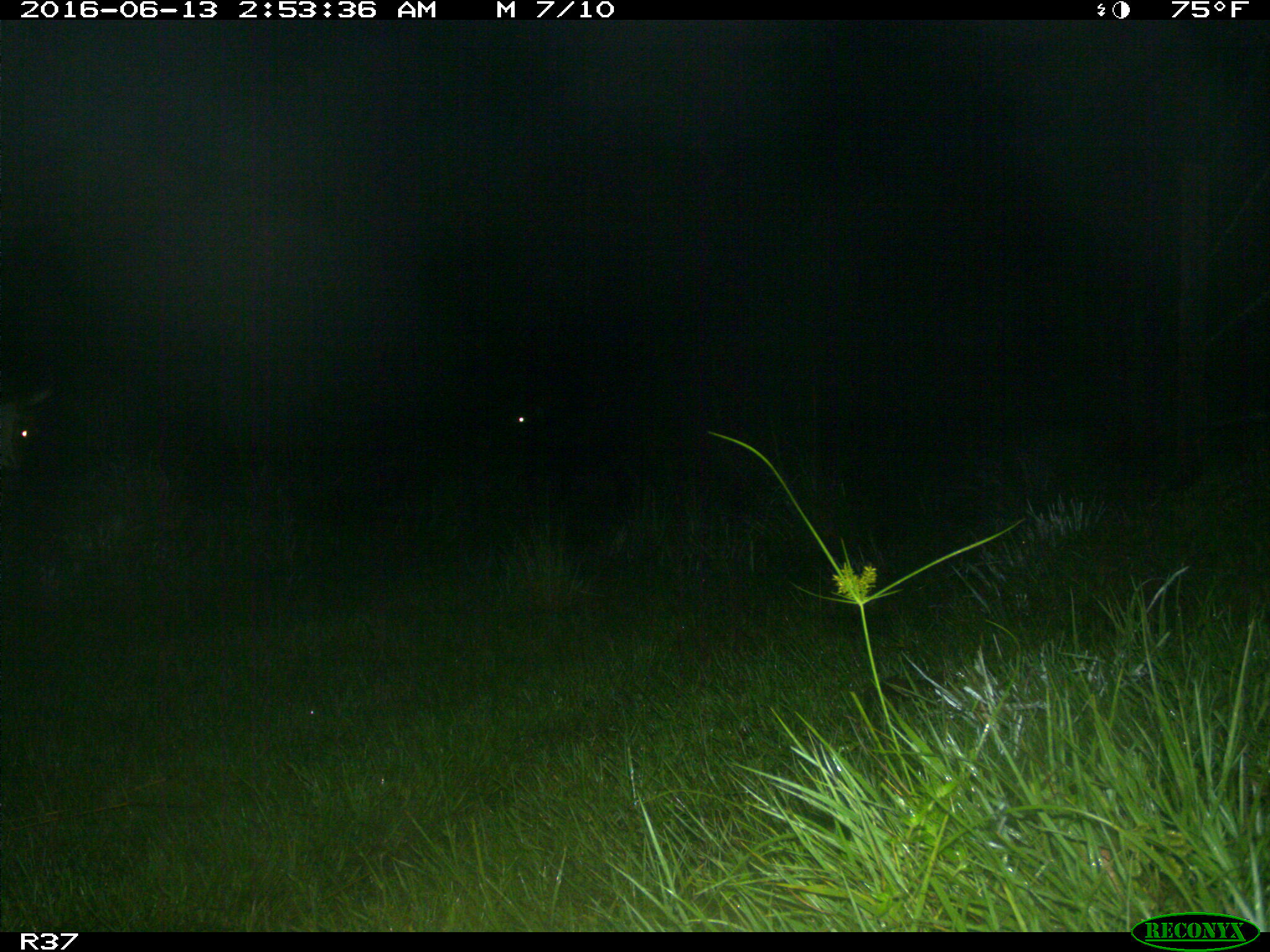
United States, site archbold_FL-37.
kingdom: Animalia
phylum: Chordata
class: Mammalia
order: Artiodactyla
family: Bovidae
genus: Bos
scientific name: Bos taurus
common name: domestic cow